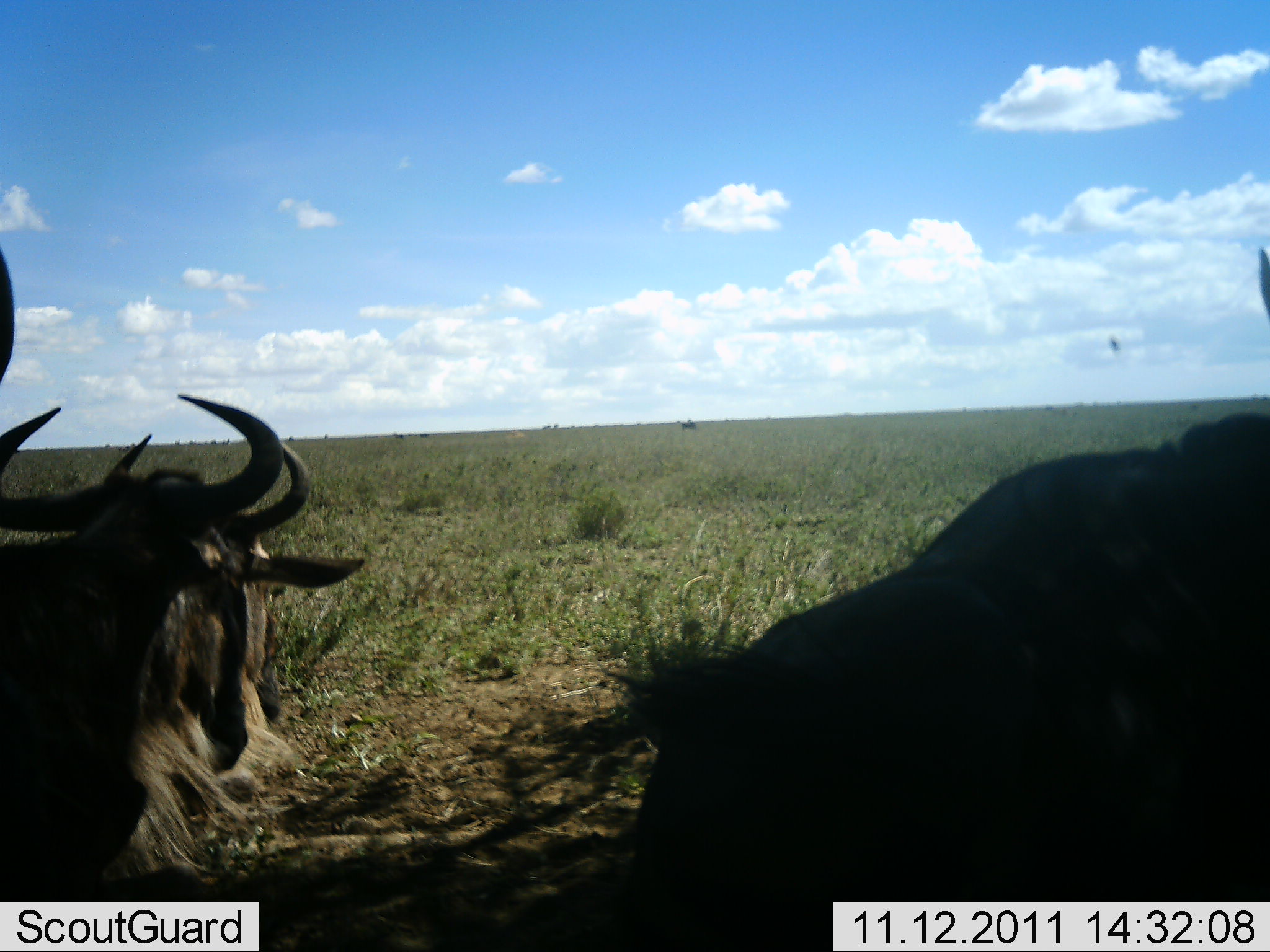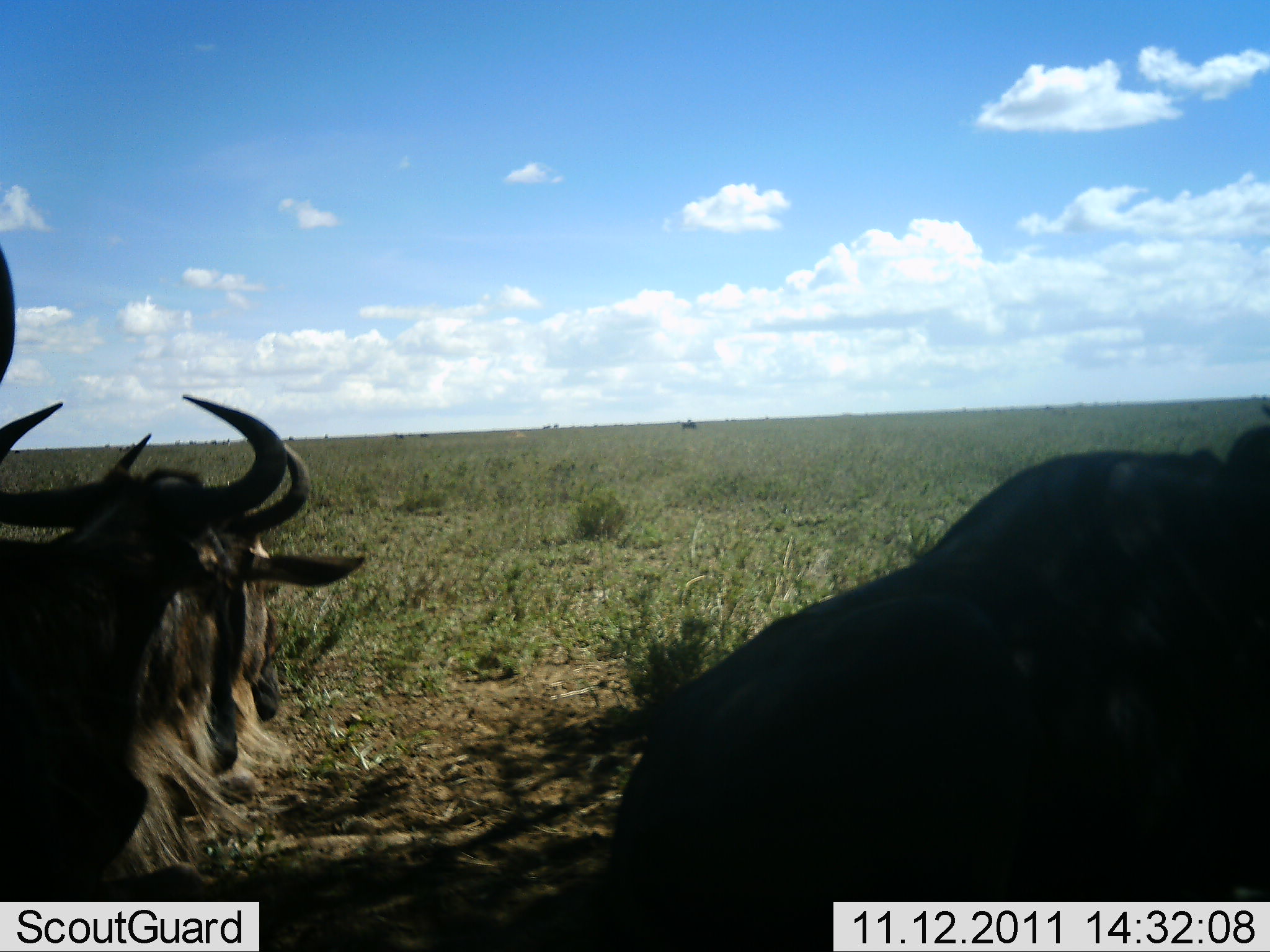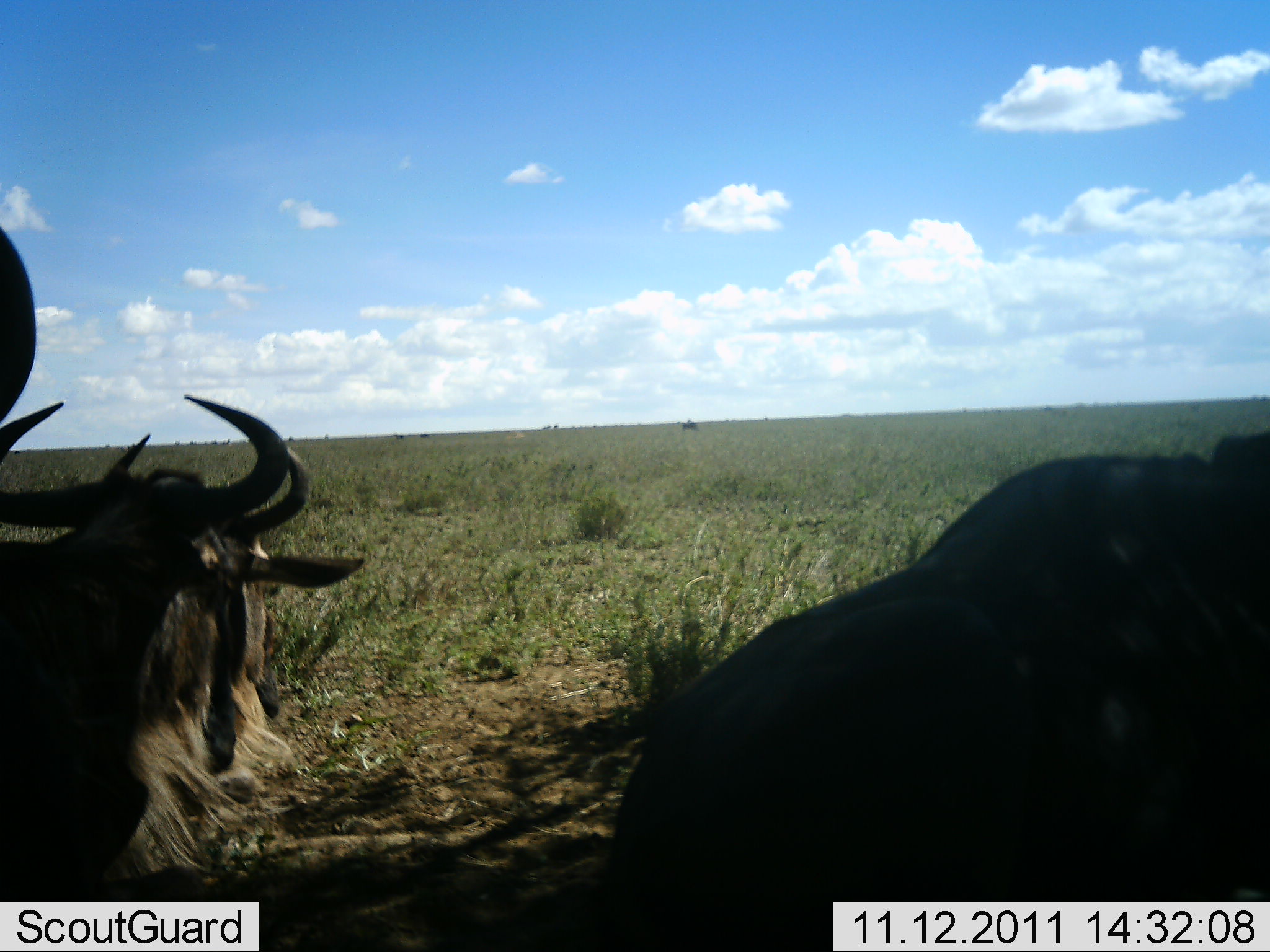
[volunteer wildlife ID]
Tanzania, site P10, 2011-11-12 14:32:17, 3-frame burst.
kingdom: Animalia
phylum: Chordata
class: Mammalia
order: Artiodactyla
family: Bovidae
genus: Connochaetes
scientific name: Connochaetes taurinus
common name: blue wildebeest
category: wildebeest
Wildebeest (blue wildebeest) (Connochaetes taurinus), count 3. Behavior (volunteer vote fractions): standing 43%, resting 57%, moving 0%, interacting 7%. Young present (vote fraction): 0%. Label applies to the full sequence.